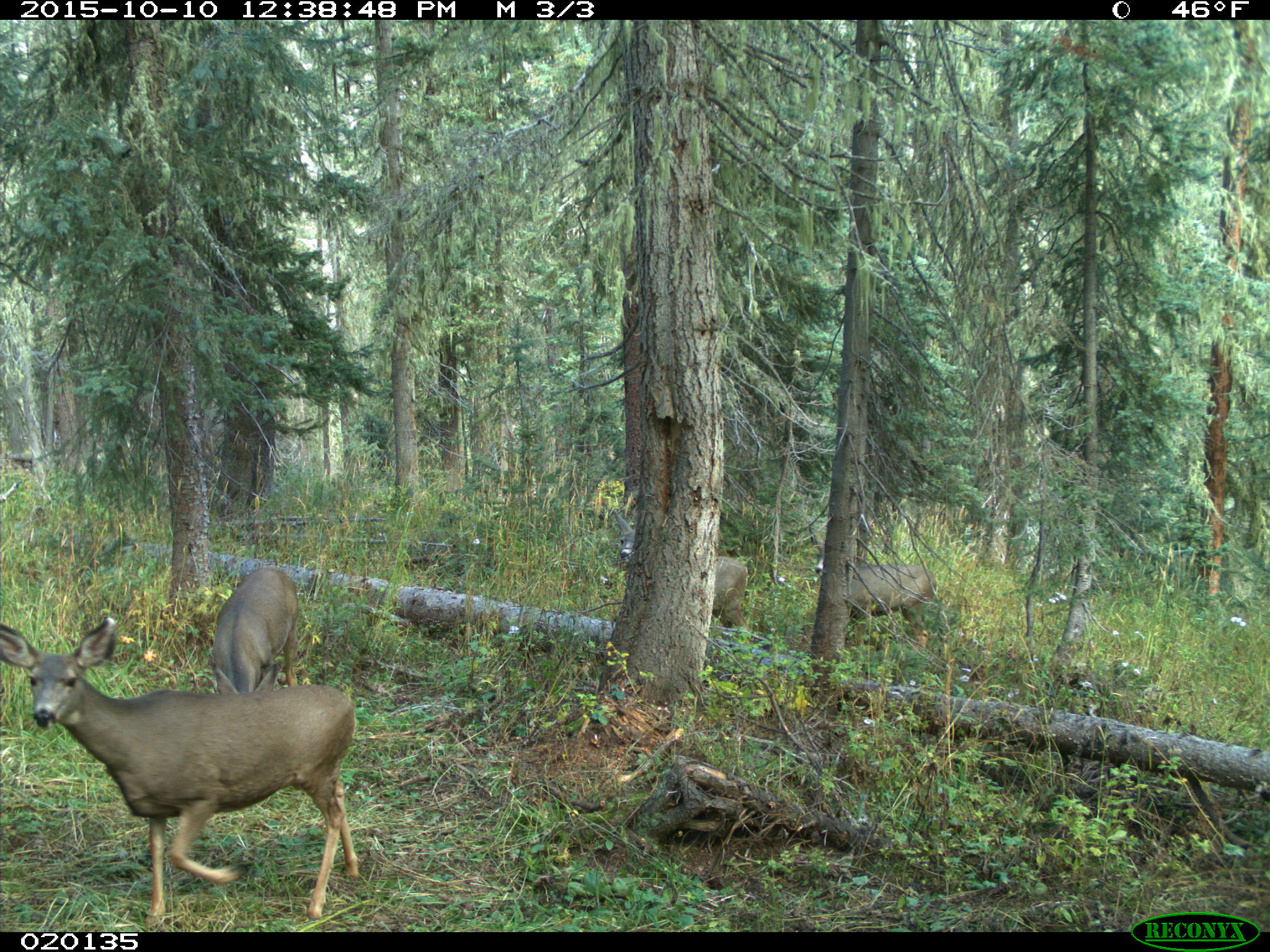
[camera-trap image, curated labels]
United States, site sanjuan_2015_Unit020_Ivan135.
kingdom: Animalia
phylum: Chordata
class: Mammalia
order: Artiodactyla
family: Cervidae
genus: Odocoileus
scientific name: Odocoileus hemionus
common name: mule deer